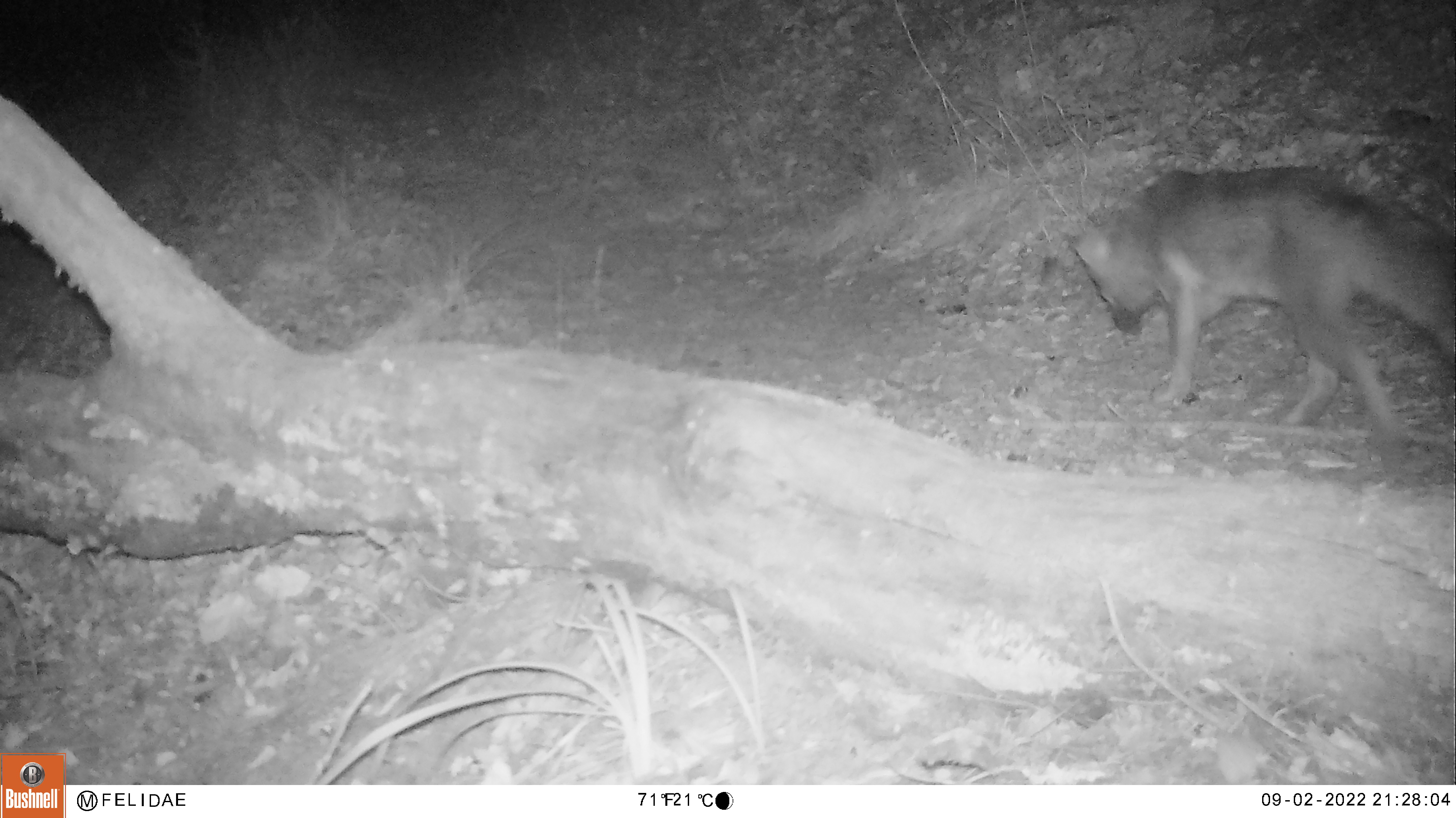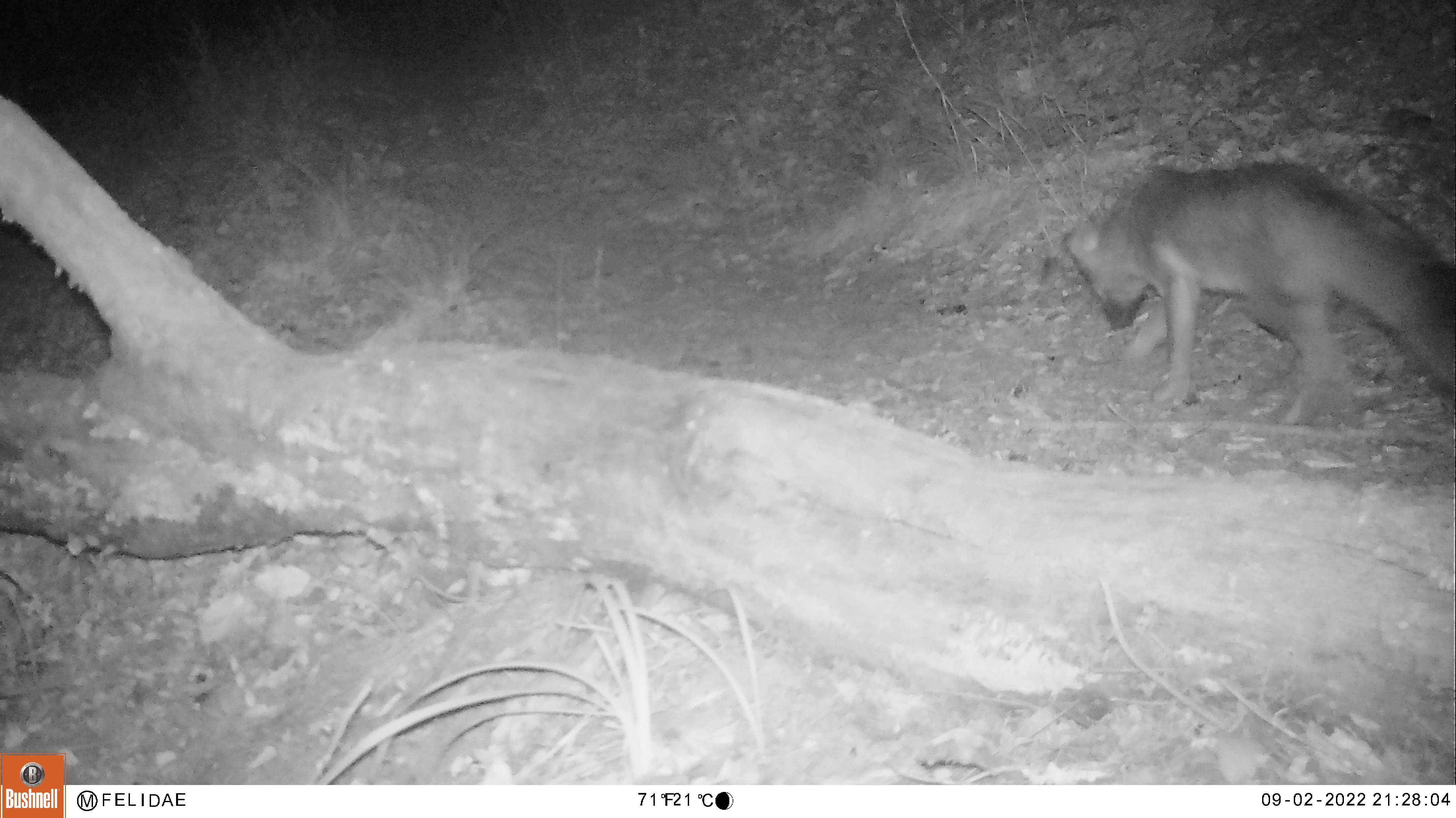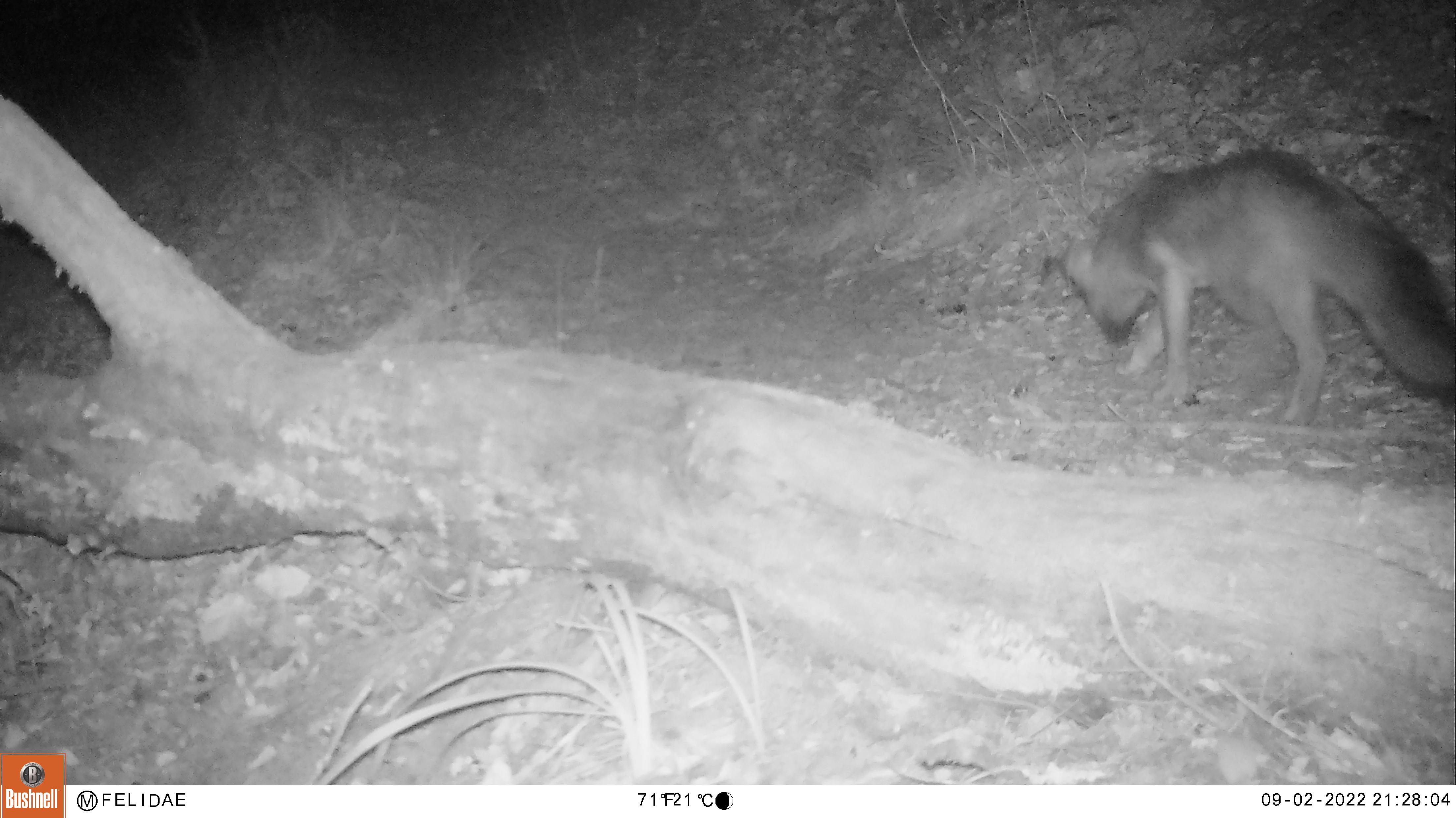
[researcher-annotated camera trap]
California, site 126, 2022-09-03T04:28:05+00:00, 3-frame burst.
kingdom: Animalia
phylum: Chordata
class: Mammalia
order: Carnivora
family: Canidae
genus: Urocyon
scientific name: Urocyon cinereoargenteus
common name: gray fox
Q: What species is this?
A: Gray fox (Urocyon cinereoargenteus).